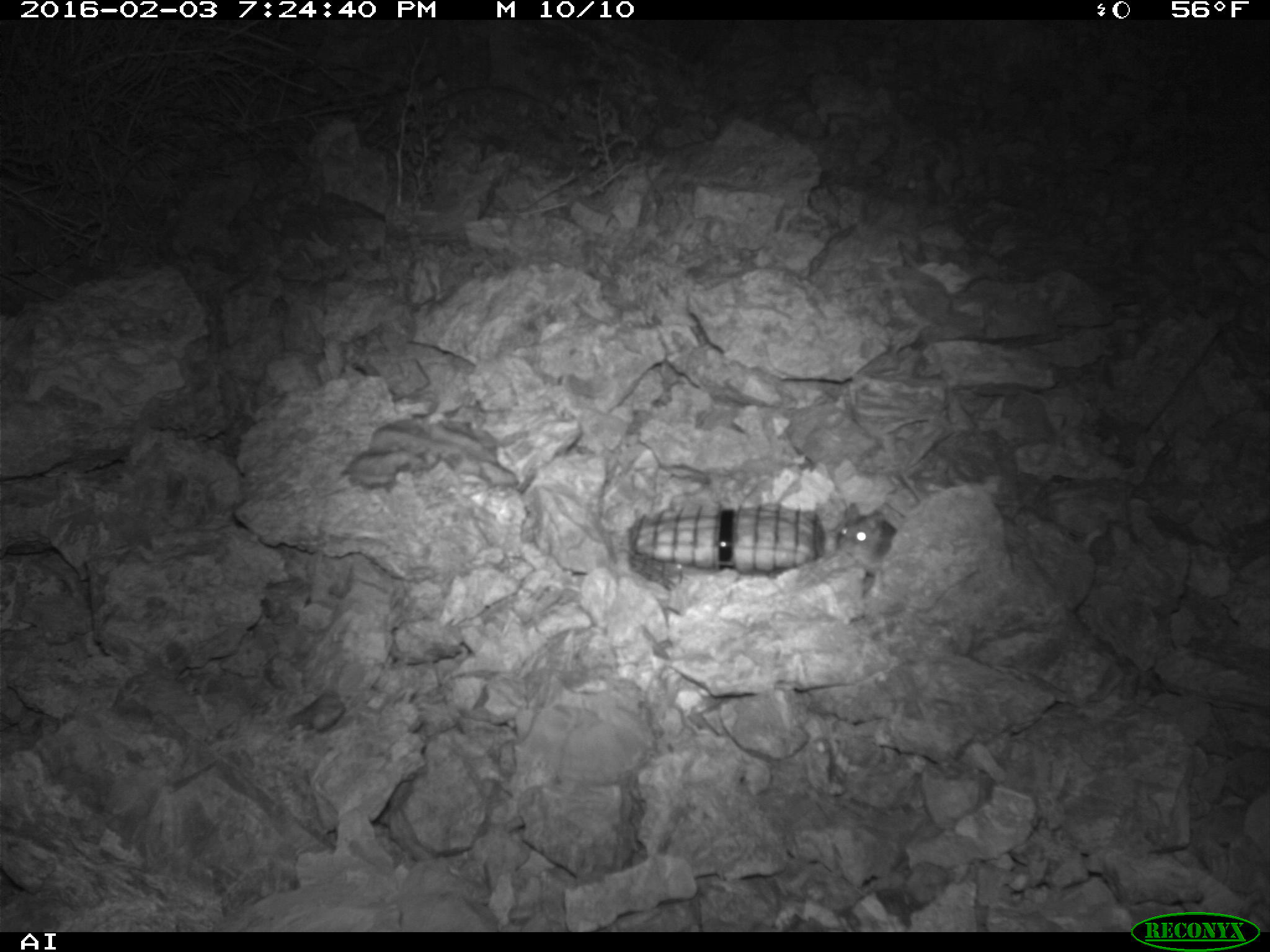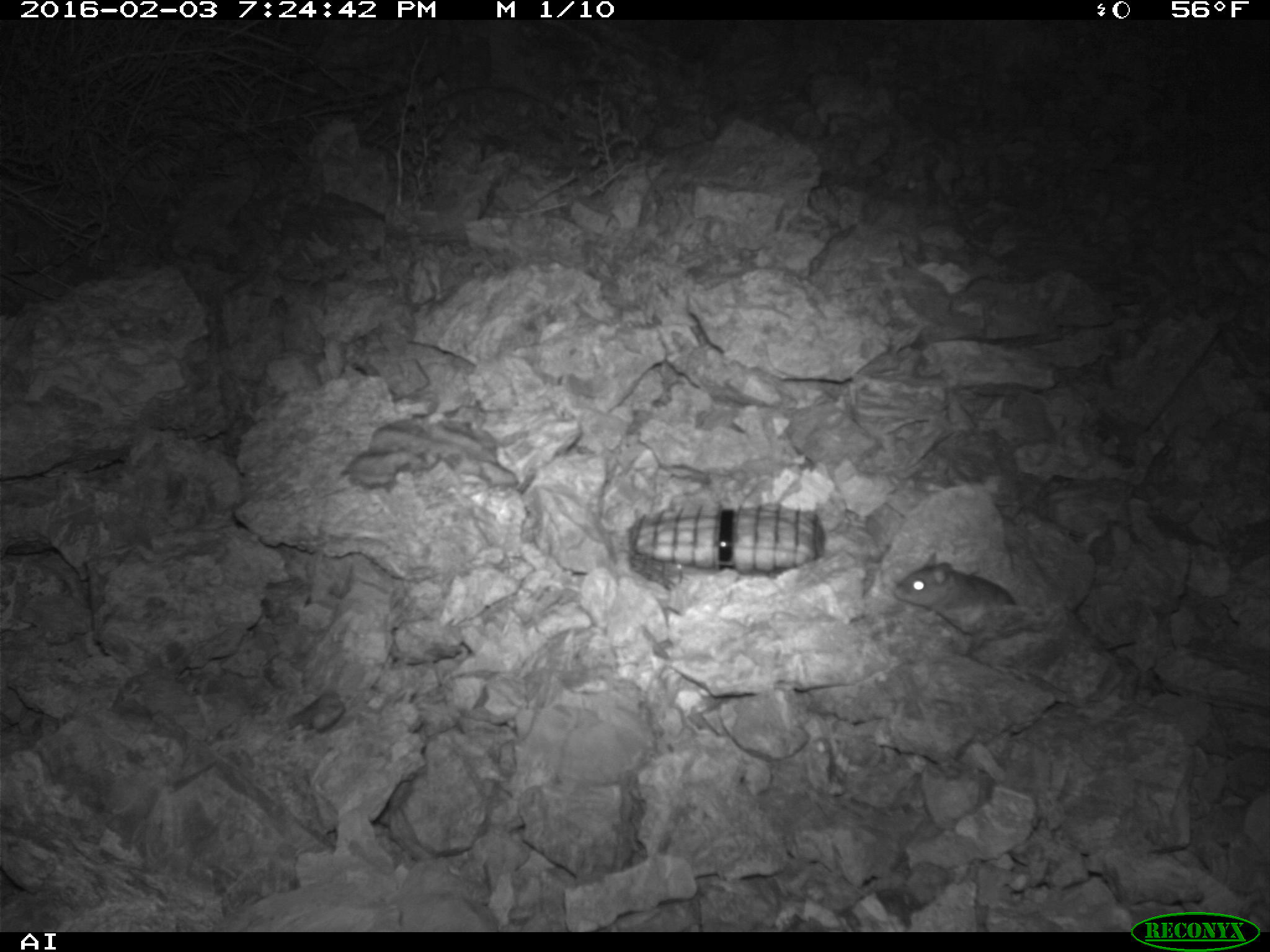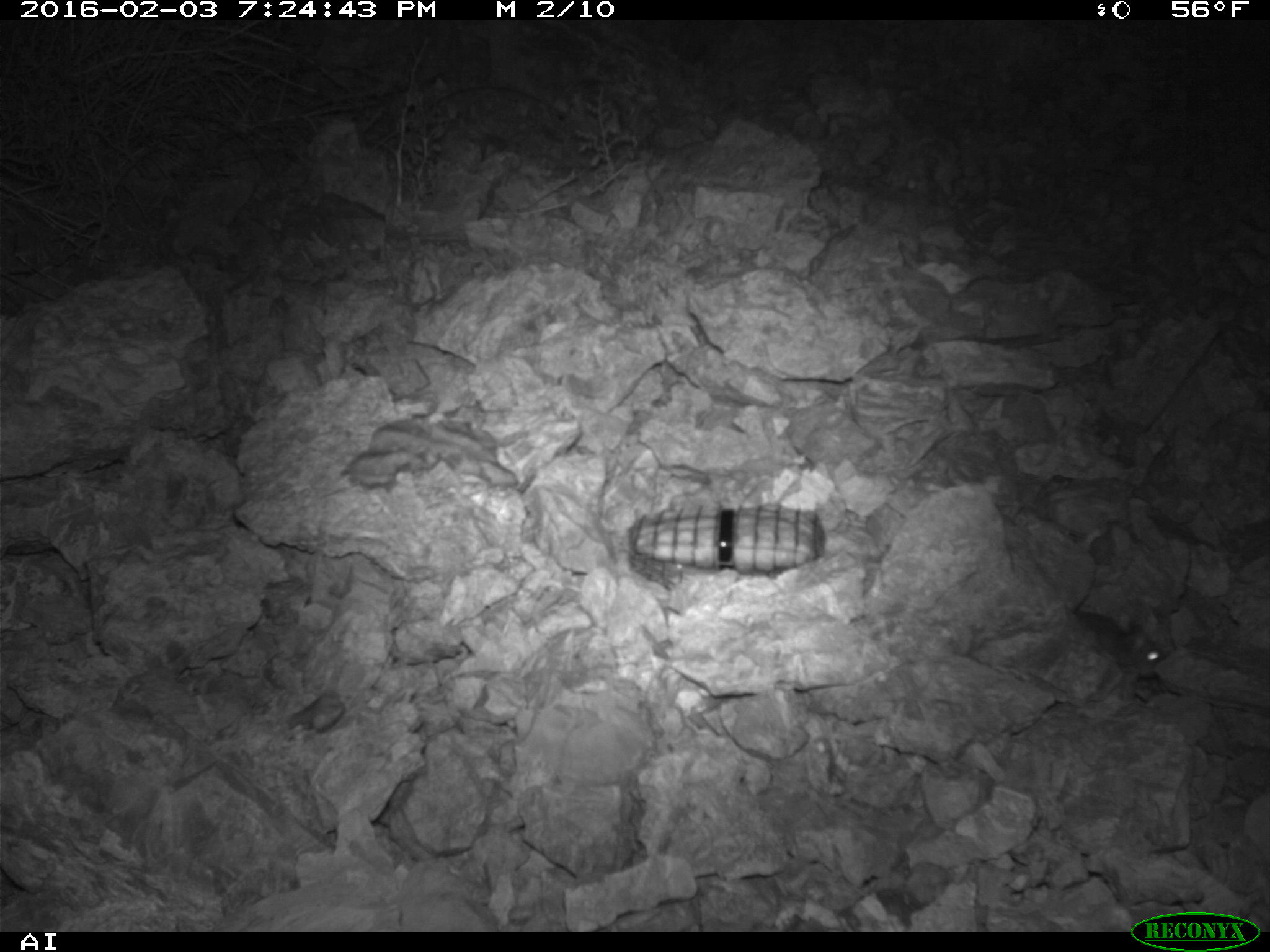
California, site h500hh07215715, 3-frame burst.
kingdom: Animalia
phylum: Chordata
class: Mammalia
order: Rodentia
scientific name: Rodentia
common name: rodent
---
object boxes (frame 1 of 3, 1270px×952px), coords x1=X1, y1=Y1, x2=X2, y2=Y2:
rodent: x1=832, y1=466, x2=925, y2=593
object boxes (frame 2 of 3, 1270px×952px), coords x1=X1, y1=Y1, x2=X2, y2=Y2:
rodent: x1=892, y1=552, x2=1016, y2=638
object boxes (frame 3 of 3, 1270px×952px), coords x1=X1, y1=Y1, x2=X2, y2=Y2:
rodent: x1=1072, y1=609, x2=1166, y2=677